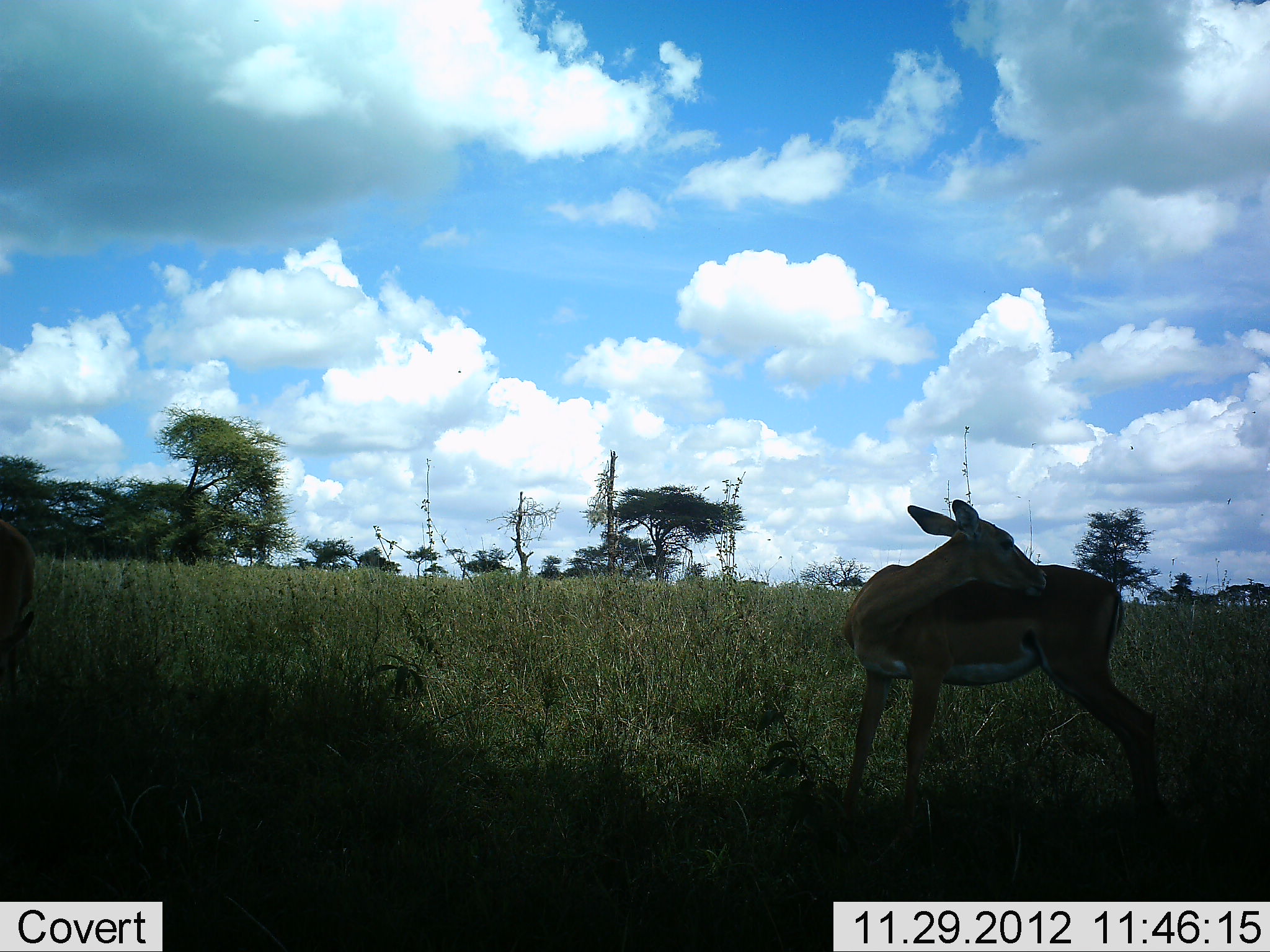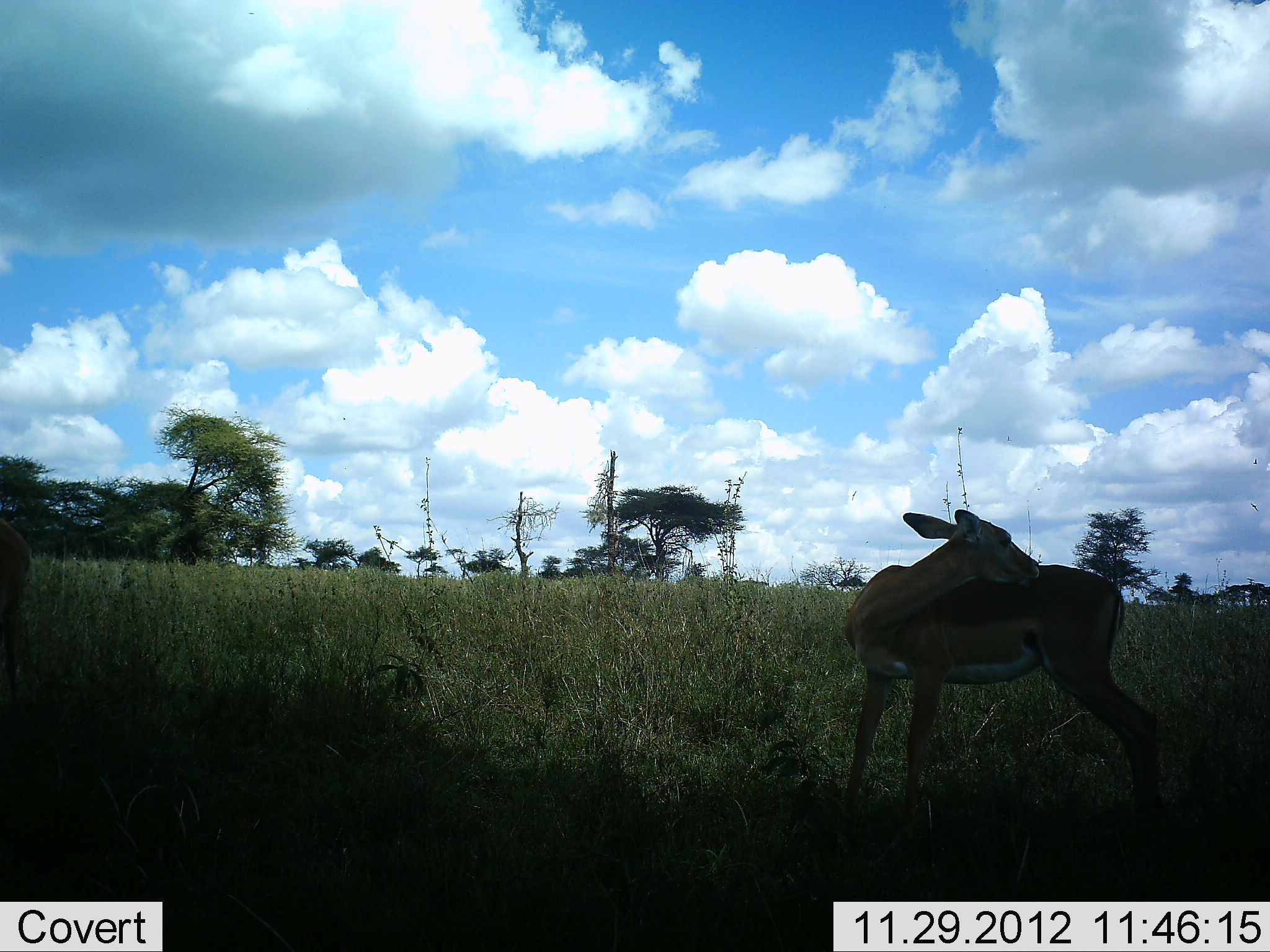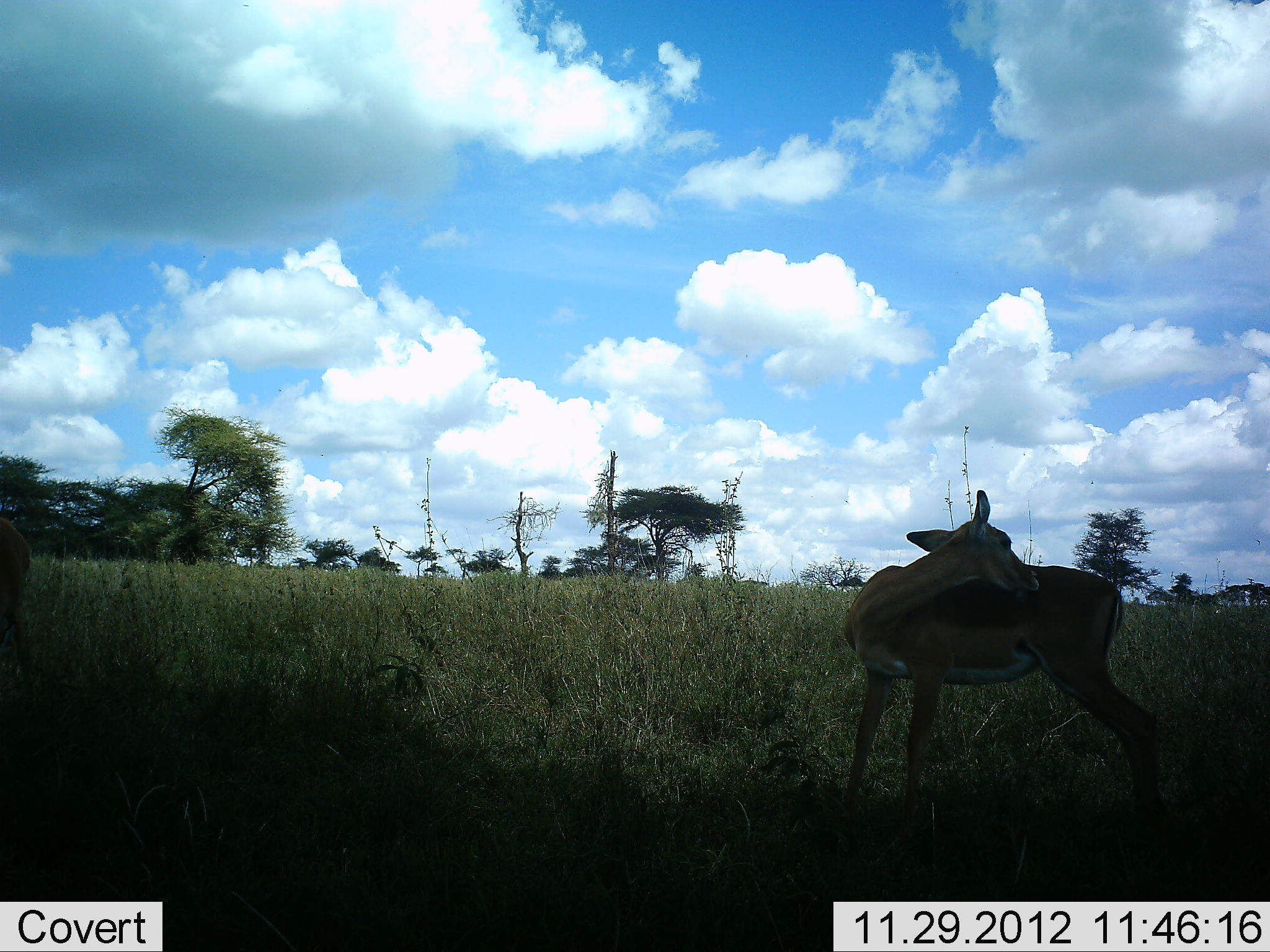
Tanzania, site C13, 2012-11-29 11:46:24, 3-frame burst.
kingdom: Animalia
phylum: Chordata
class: Mammalia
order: Artiodactyla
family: Bovidae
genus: Aepyceros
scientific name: Aepyceros melampus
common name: impala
Impala (Aepyceros melampus), count 1. Behavior (volunteer vote fractions): standing 100%, resting 0%, moving 0%, interacting 0%. Young present (vote fraction): 0%. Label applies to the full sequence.